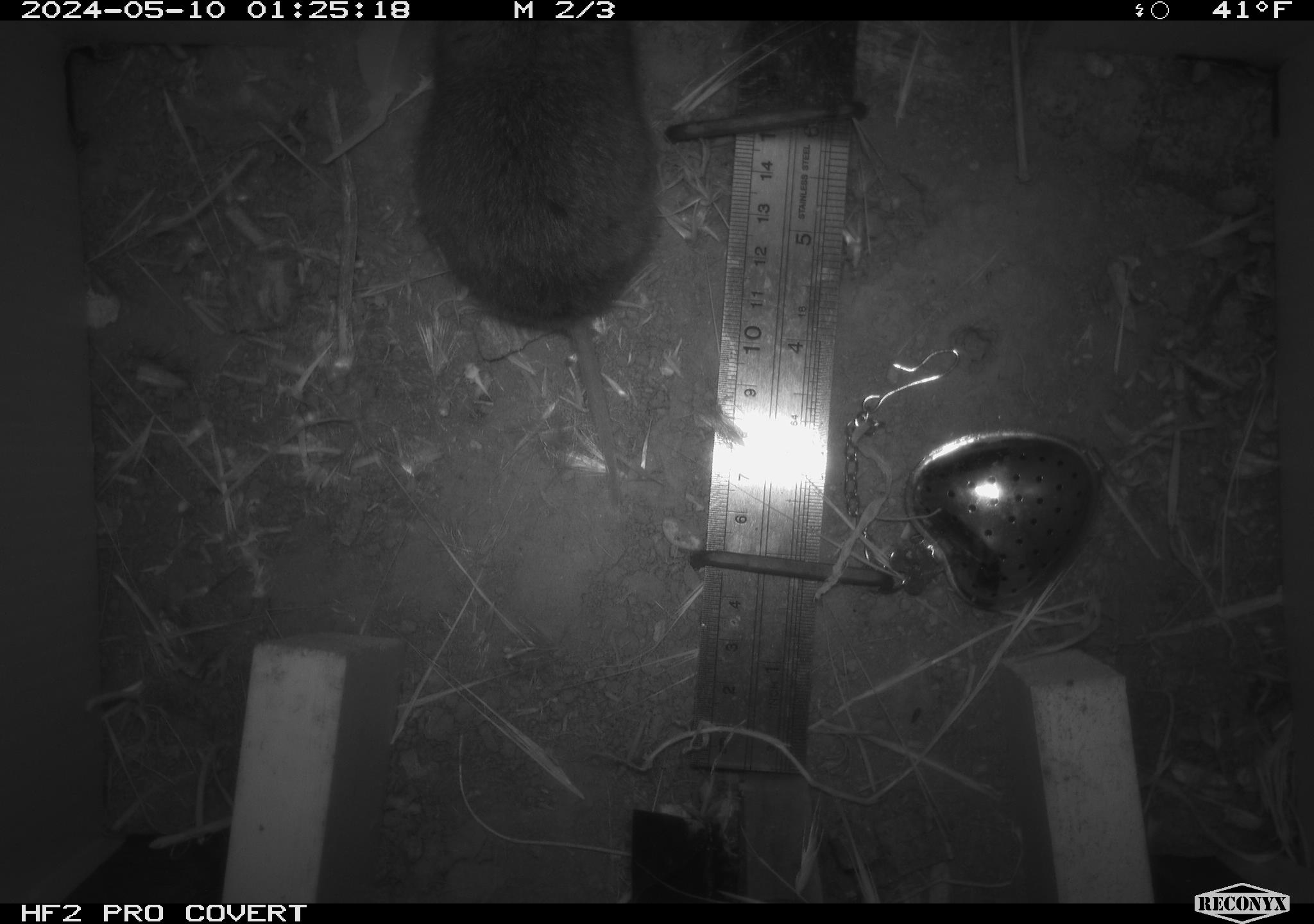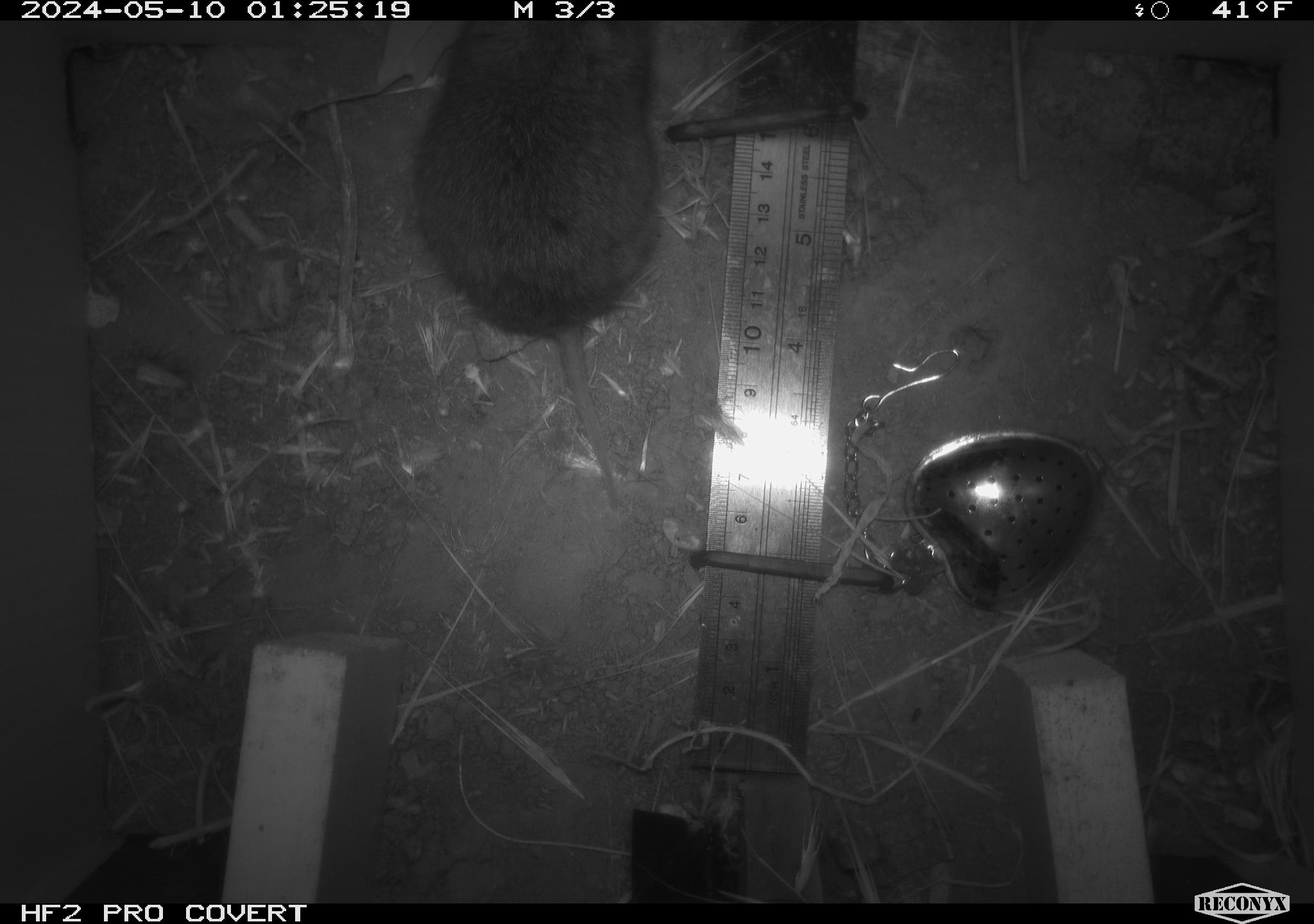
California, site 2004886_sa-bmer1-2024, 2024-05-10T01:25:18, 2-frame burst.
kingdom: Animalia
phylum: Chordata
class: Mammalia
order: Rodentia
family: Cricetidae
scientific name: Arvicolinae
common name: voles, lemmings, and muskrats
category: arvicolinae subfamily